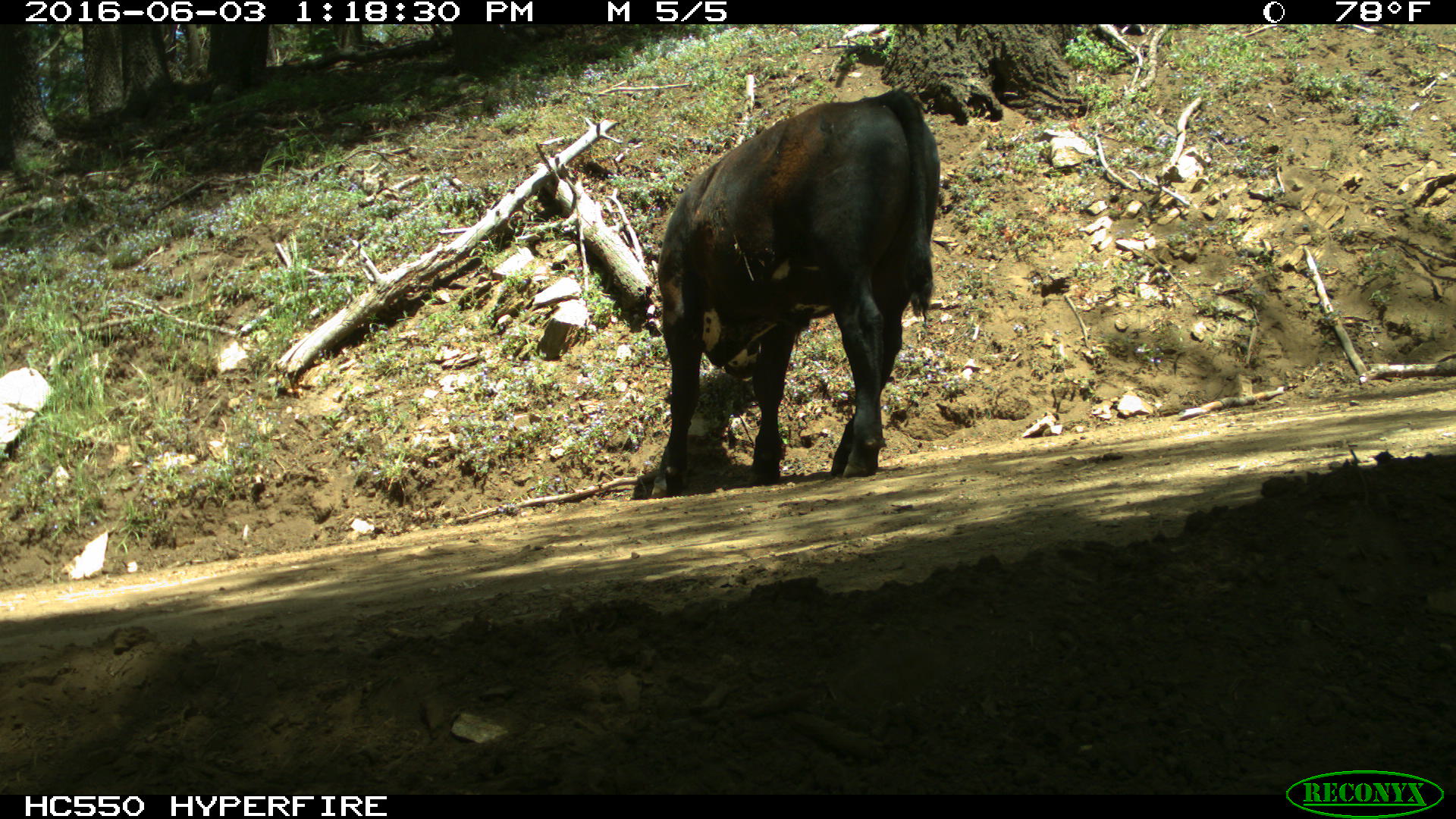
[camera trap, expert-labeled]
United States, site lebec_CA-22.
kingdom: Animalia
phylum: Chordata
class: Mammalia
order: Artiodactyla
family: Bovidae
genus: Bos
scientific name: Bos taurus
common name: domestic cow